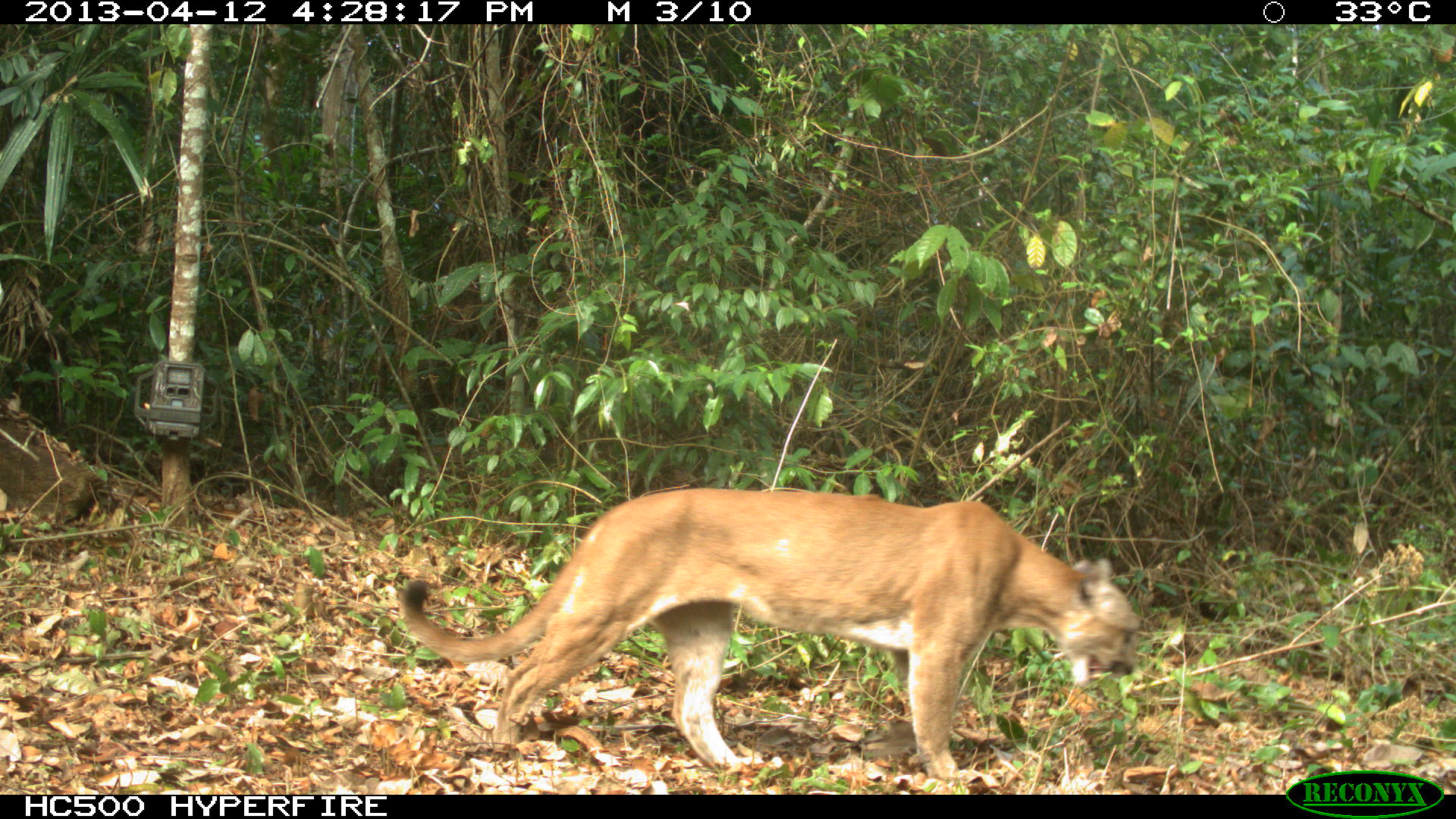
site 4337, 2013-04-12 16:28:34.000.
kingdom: Animalia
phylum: Chordata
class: Mammalia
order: Carnivora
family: Felidae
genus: Puma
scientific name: Puma concolor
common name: mountain lion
Puma concolor (mountain lion), count 1, sex male.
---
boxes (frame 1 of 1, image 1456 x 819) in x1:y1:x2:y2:
puma concolor: 386:474:1150:786